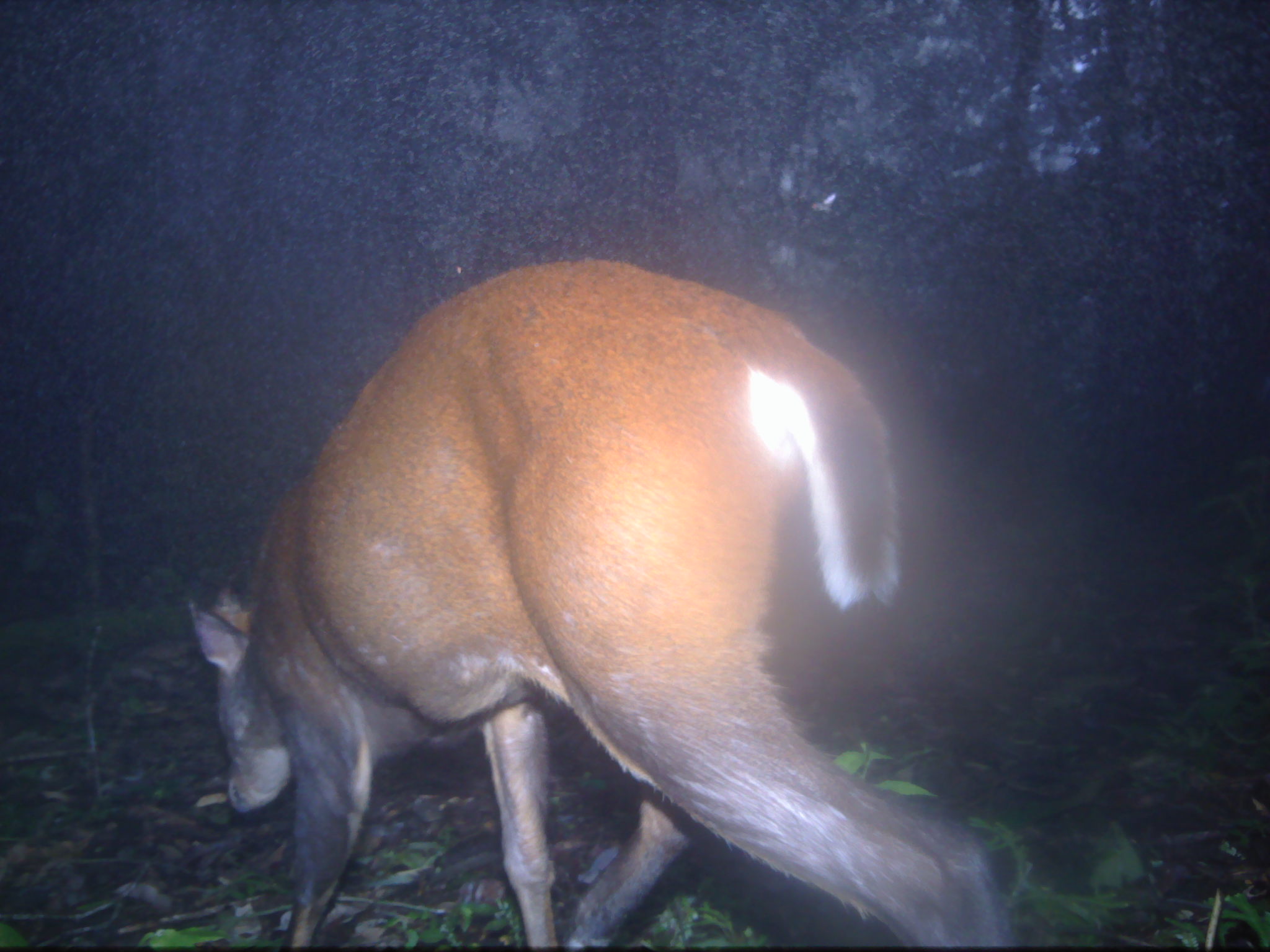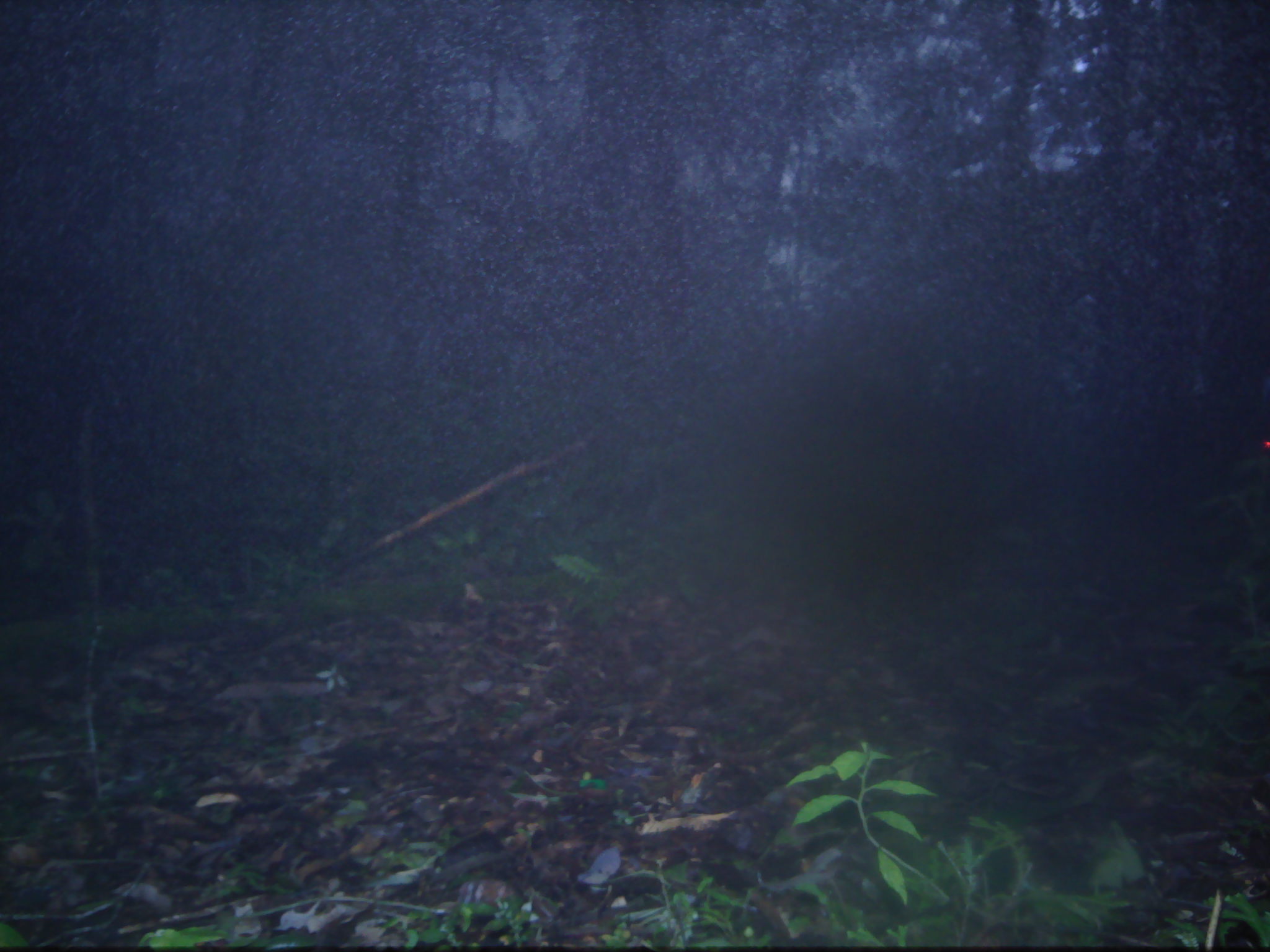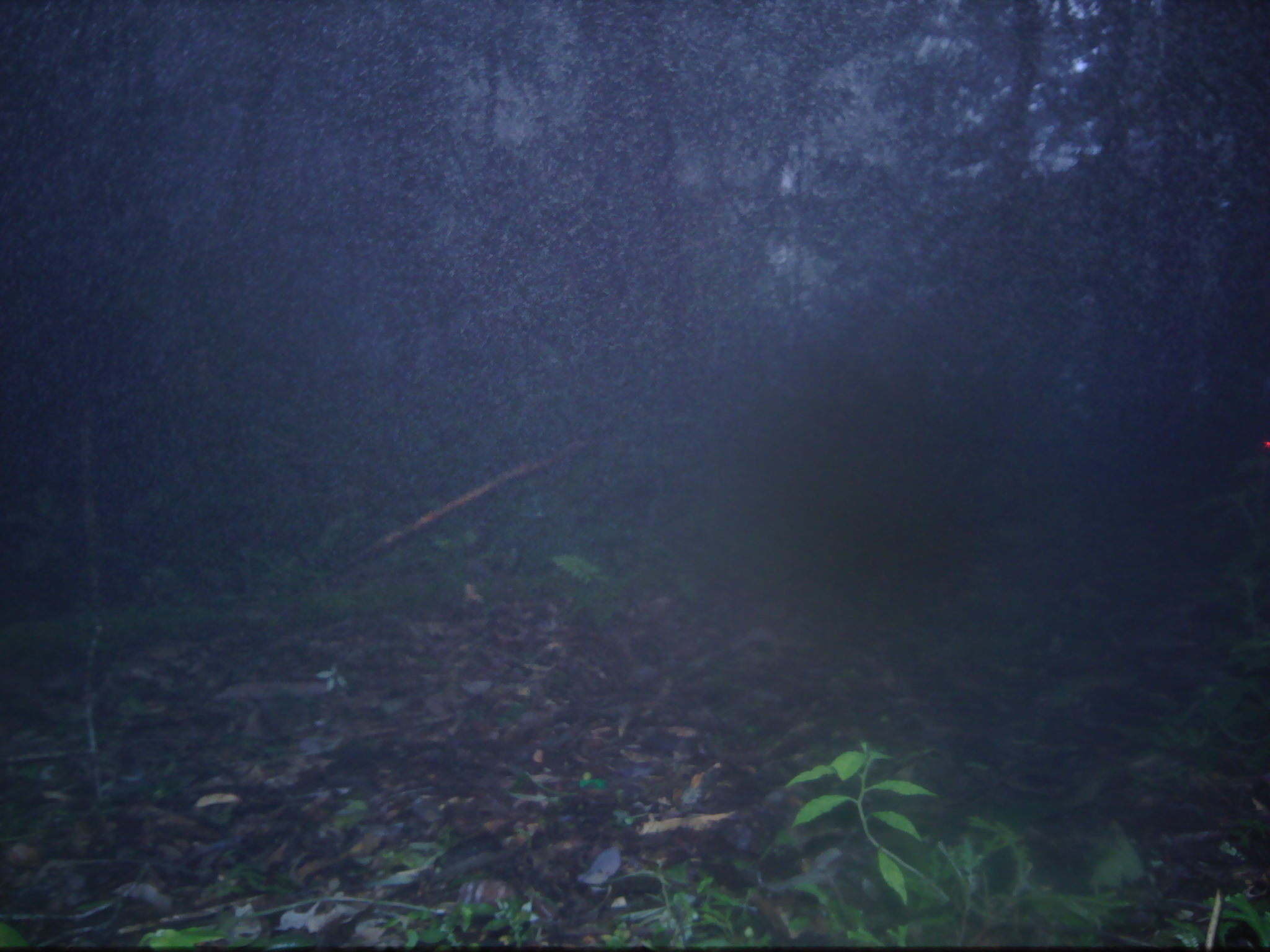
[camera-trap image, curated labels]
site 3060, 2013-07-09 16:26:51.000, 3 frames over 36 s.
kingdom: Animalia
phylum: Chordata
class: Mammalia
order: Artiodactyla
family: Cervidae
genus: Muntiacus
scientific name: Muntiacus muntjak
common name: southern red muntjac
Muntiacus muntjak (southern red muntjac), count 1.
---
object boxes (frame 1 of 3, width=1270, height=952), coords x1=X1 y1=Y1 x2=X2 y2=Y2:
muntiacus muntjak: x1=188 y1=258 x2=1015 y2=947